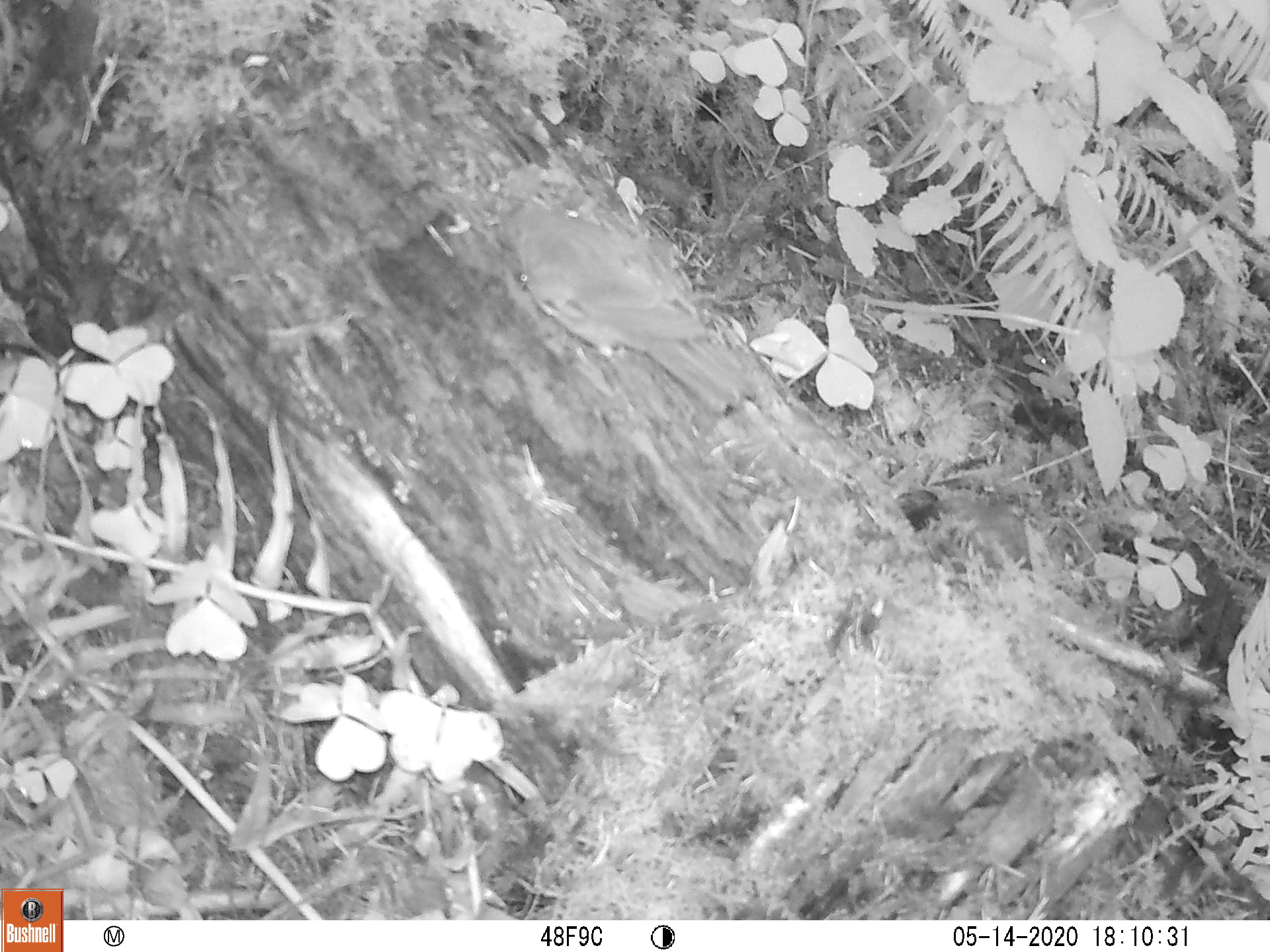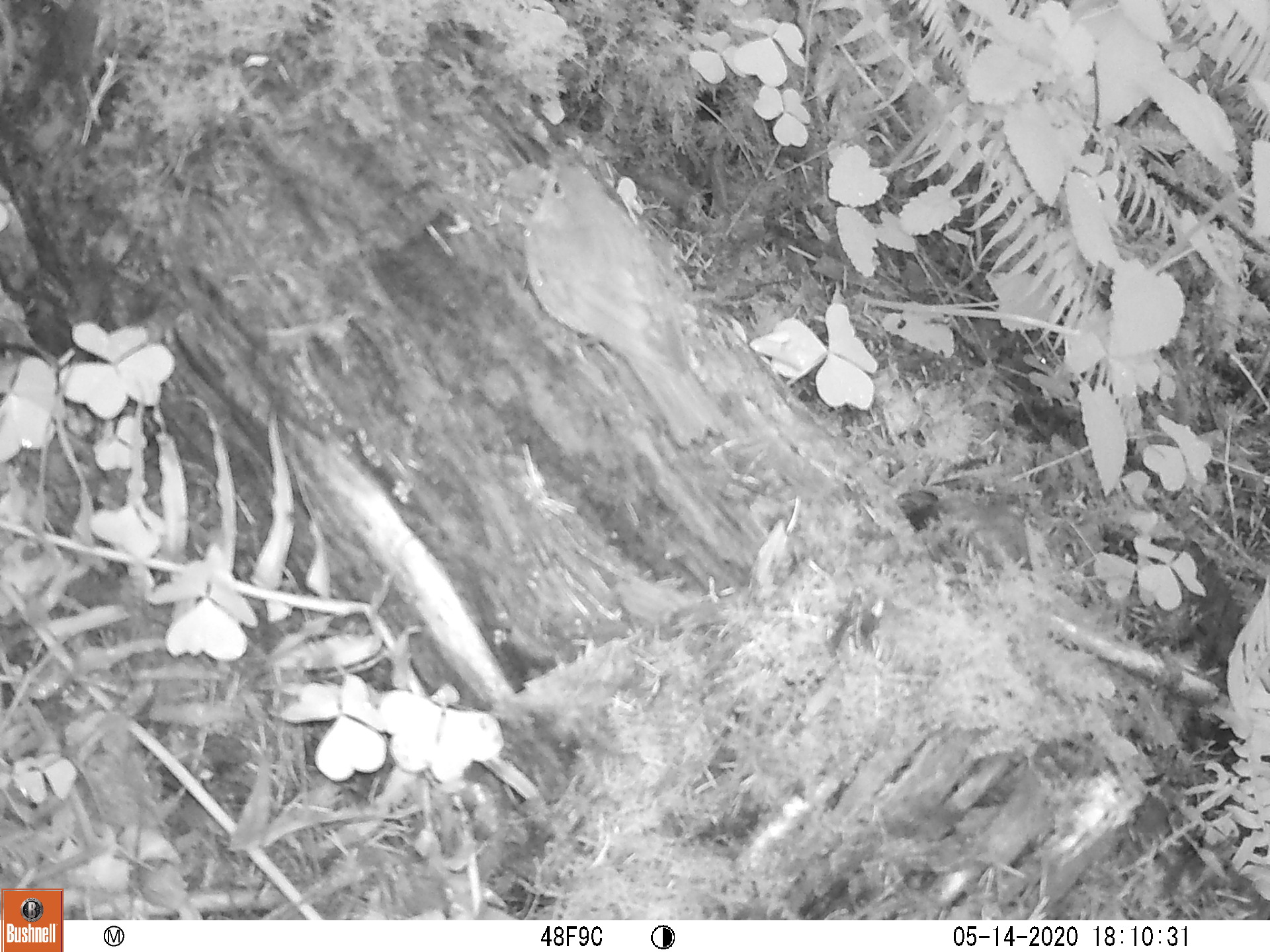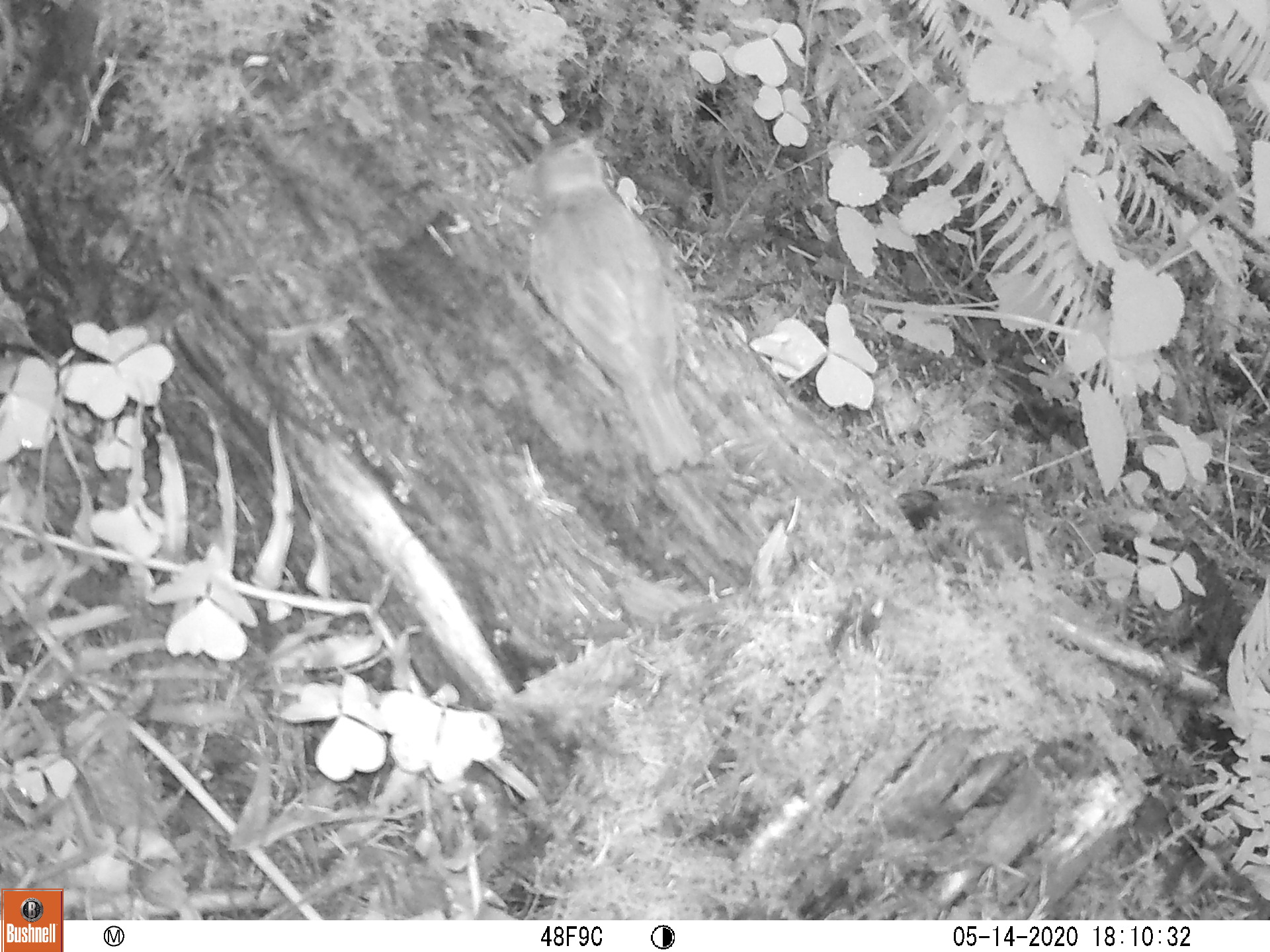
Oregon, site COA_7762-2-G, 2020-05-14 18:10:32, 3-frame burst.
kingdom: Animalia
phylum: Chordata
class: Aves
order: Passeriformes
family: Turdidae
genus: Catharus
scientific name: Catharus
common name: brown thrushes and nightingale-thrushes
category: catharus species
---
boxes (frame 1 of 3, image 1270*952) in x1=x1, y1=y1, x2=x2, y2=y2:
catharus species: x1=486, y1=180, x2=766, y2=423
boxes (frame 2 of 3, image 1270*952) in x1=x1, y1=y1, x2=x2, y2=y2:
catharus species: x1=514, y1=146, x2=732, y2=466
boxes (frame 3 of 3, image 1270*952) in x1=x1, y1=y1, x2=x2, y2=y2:
catharus species: x1=508, y1=120, x2=716, y2=483